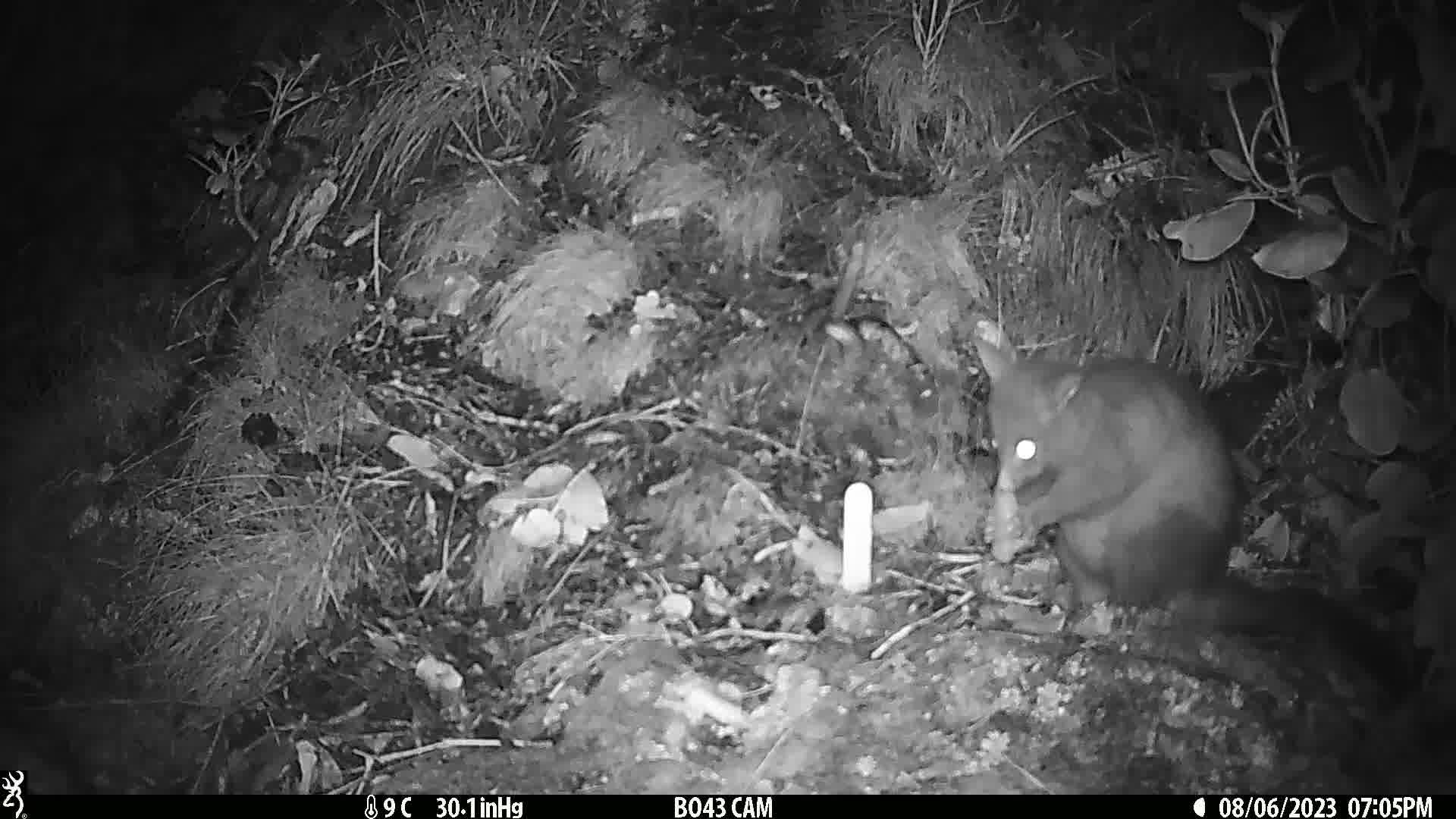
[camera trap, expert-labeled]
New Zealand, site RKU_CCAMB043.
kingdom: Animalia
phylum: Chordata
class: Mammalia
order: Diprotodontia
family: Phalangeridae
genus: Trichosurus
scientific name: Trichosurus vulpecula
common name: common brushtail possum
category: possum